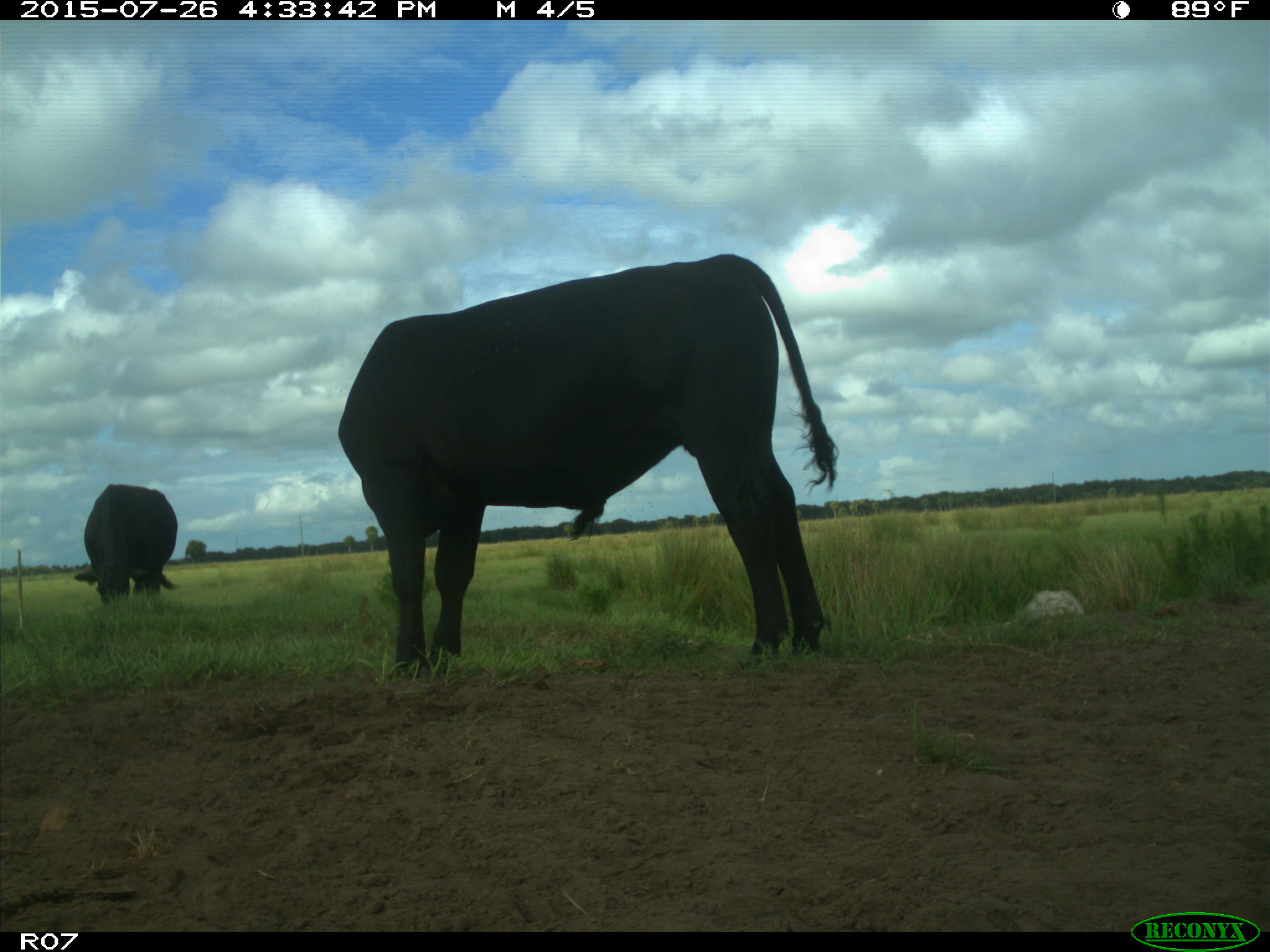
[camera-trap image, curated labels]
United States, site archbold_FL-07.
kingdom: Animalia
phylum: Chordata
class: Mammalia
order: Artiodactyla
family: Bovidae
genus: Bos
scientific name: Bos taurus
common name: domestic cow